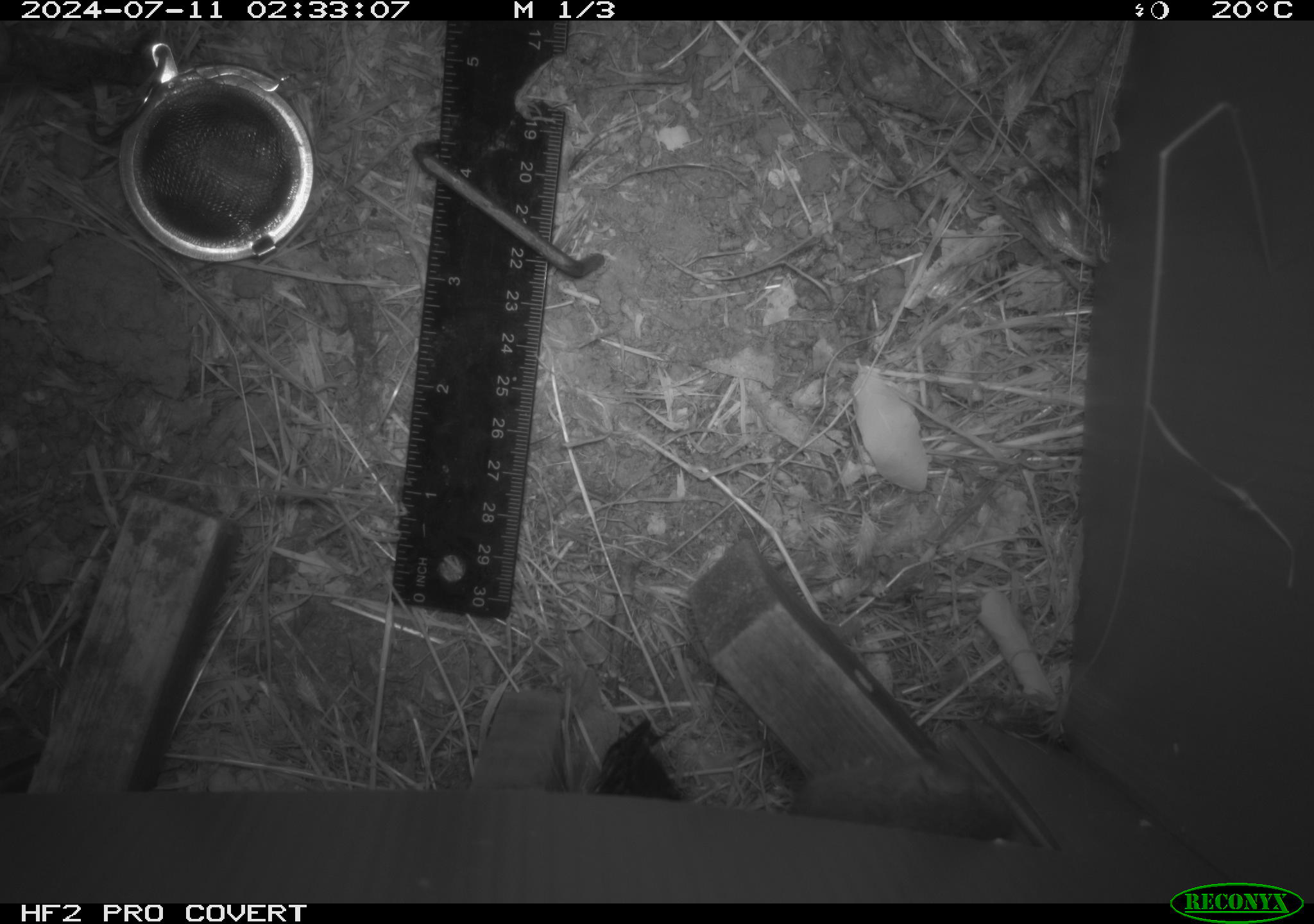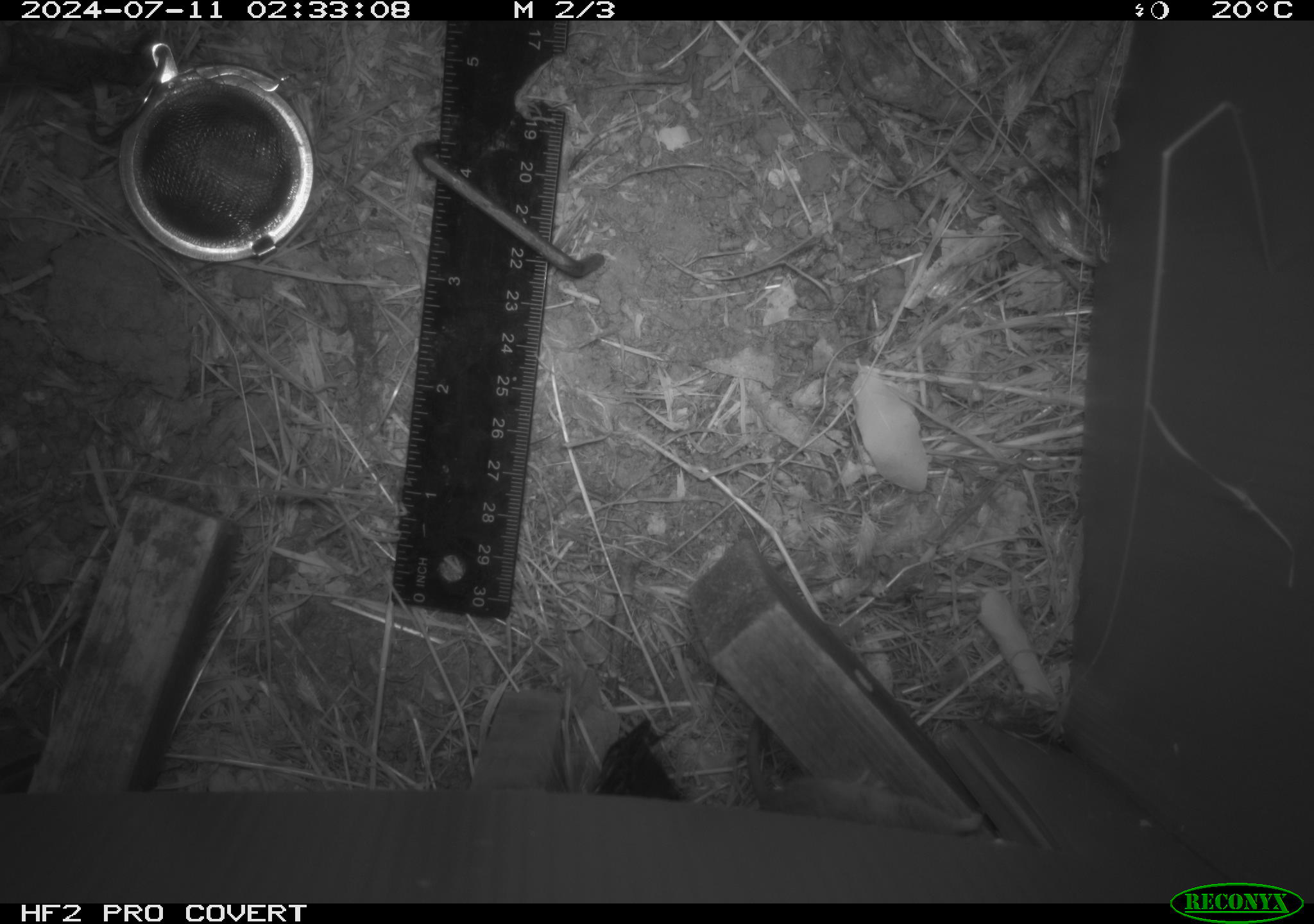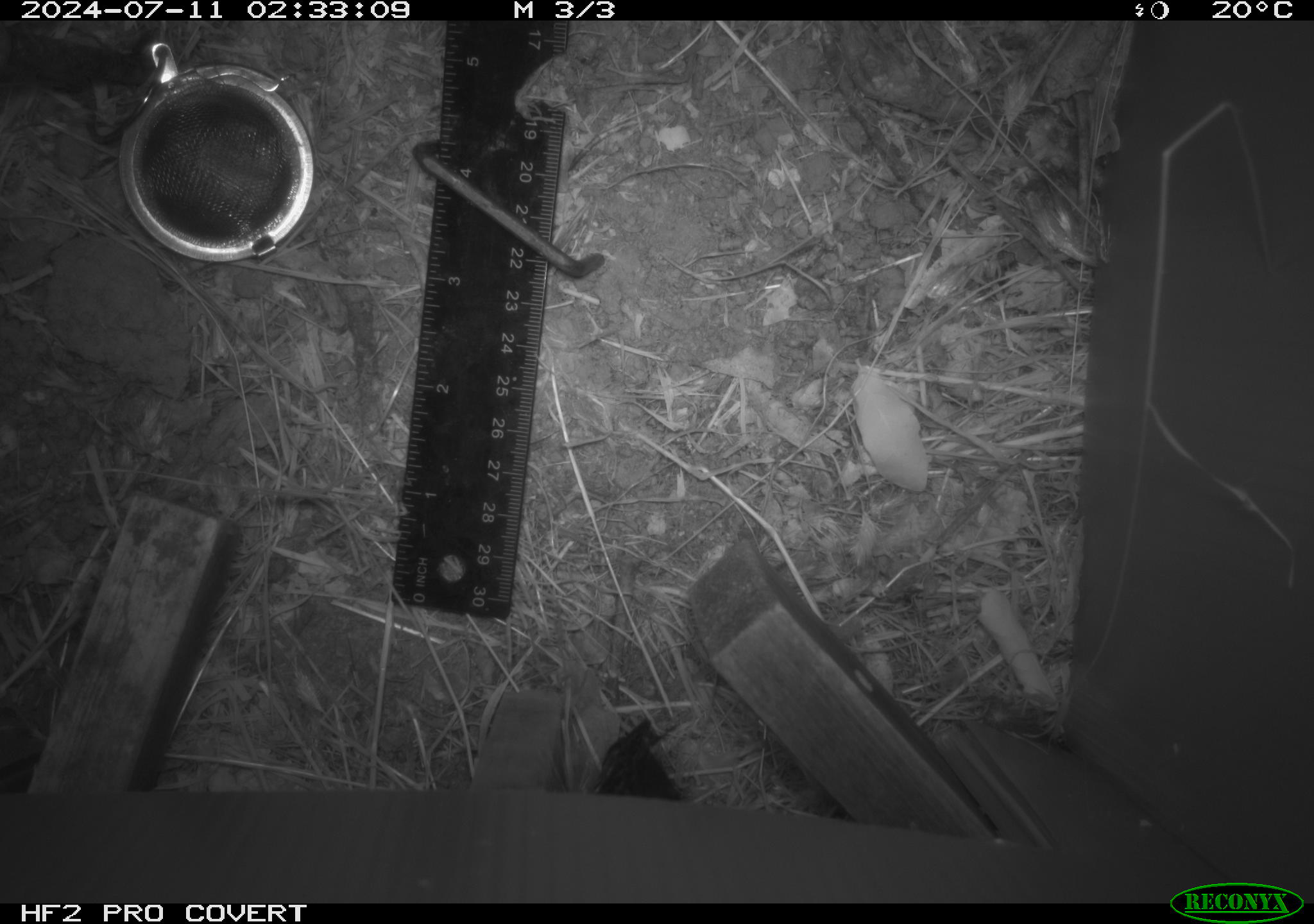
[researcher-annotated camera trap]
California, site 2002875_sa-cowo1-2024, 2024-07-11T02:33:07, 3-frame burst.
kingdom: Animalia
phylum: Chordata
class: Mammalia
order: Rodentia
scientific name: Rodentia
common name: mouse species